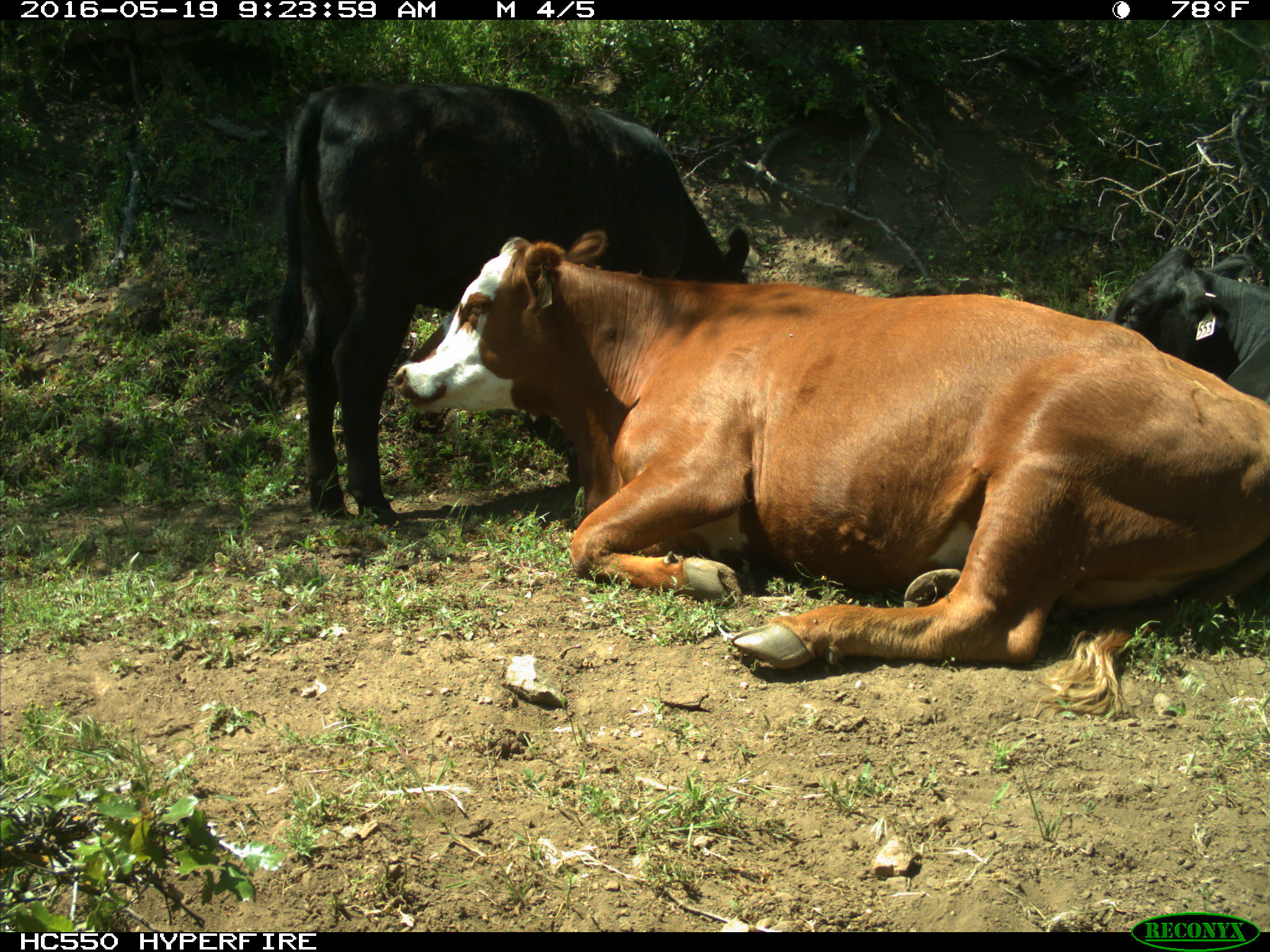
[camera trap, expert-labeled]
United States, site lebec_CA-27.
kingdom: Animalia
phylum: Chordata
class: Mammalia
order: Artiodactyla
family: Bovidae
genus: Bos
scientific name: Bos taurus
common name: domestic cow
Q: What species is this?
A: Bos taurus (domestic cow).